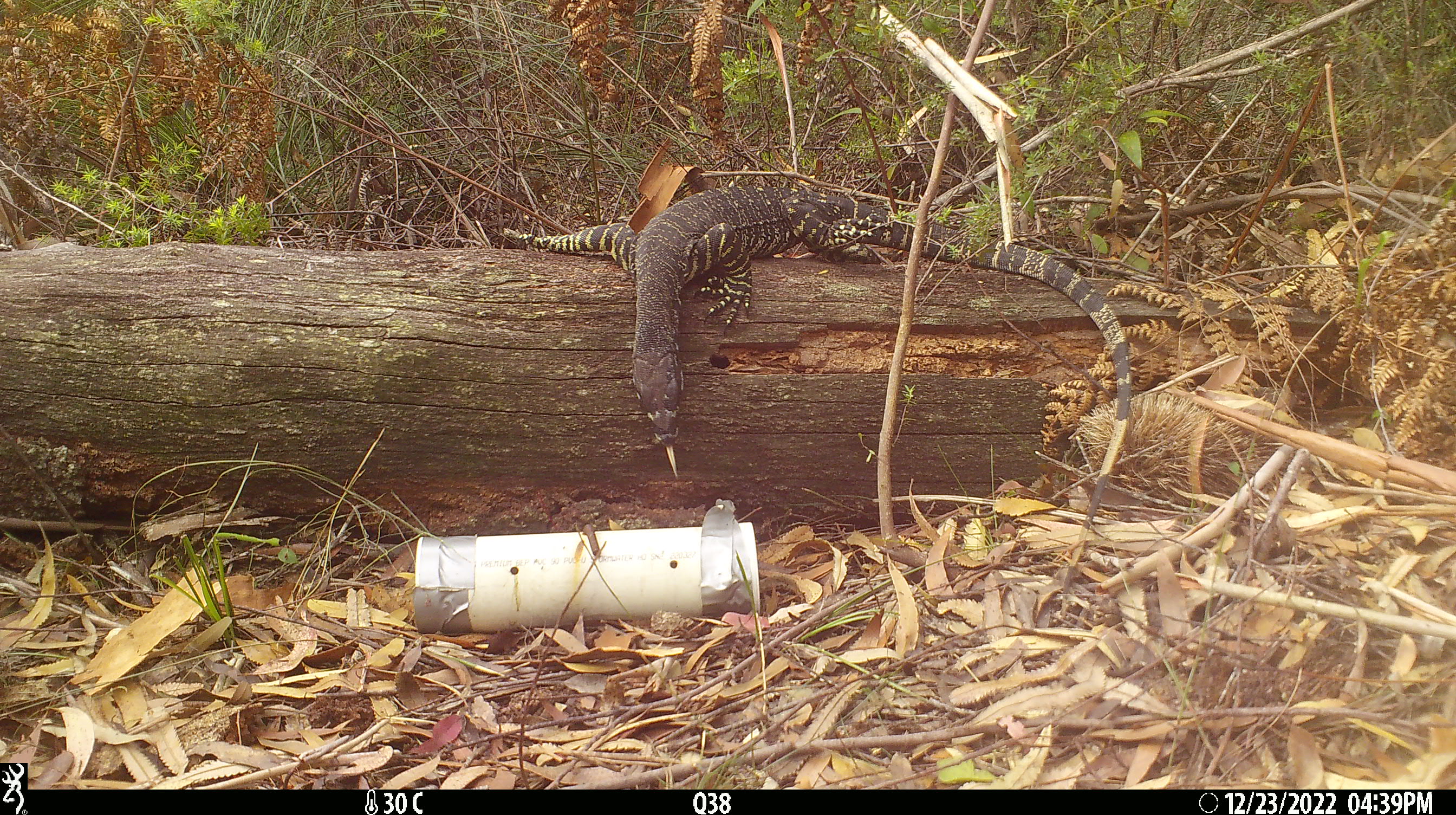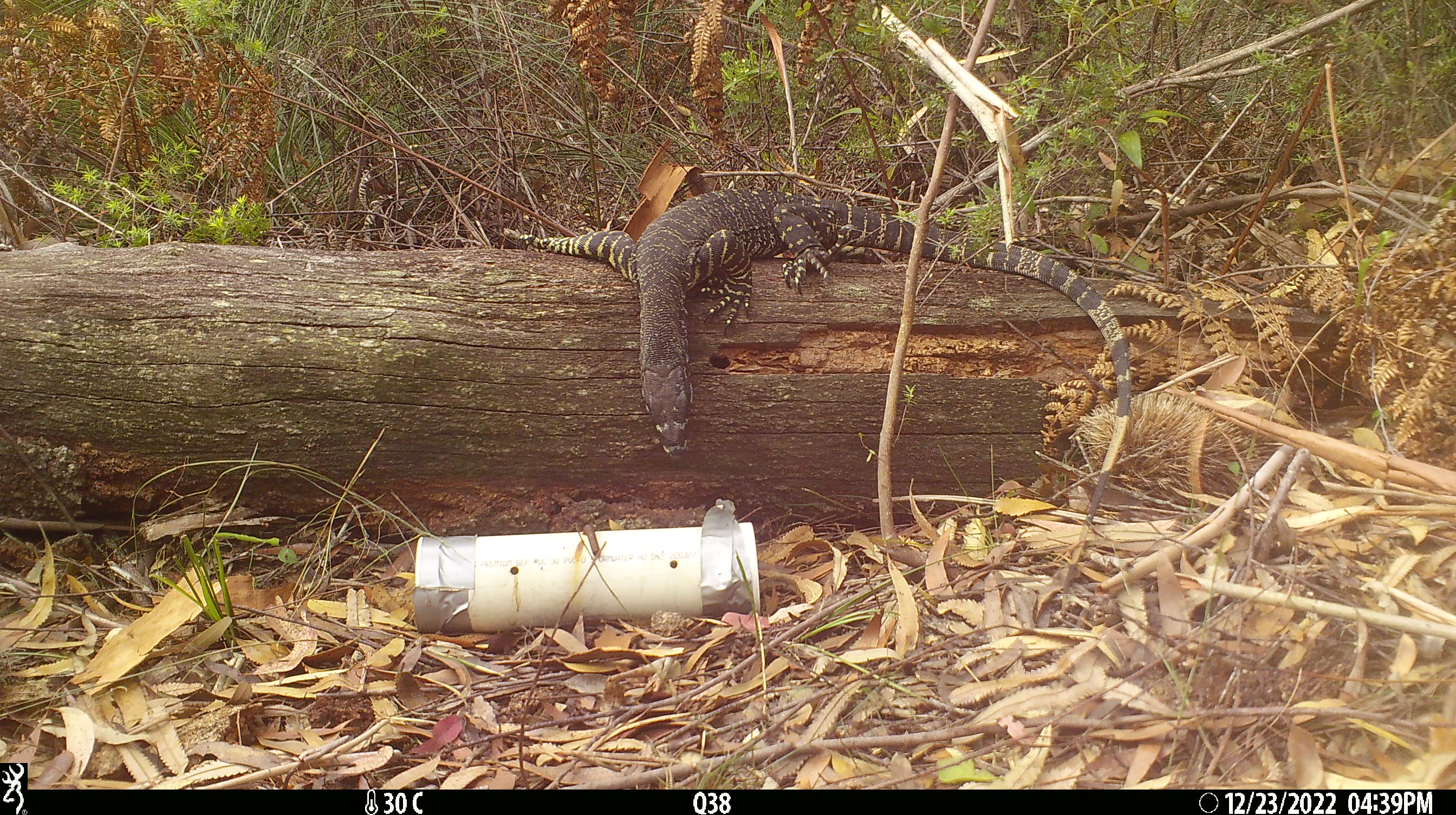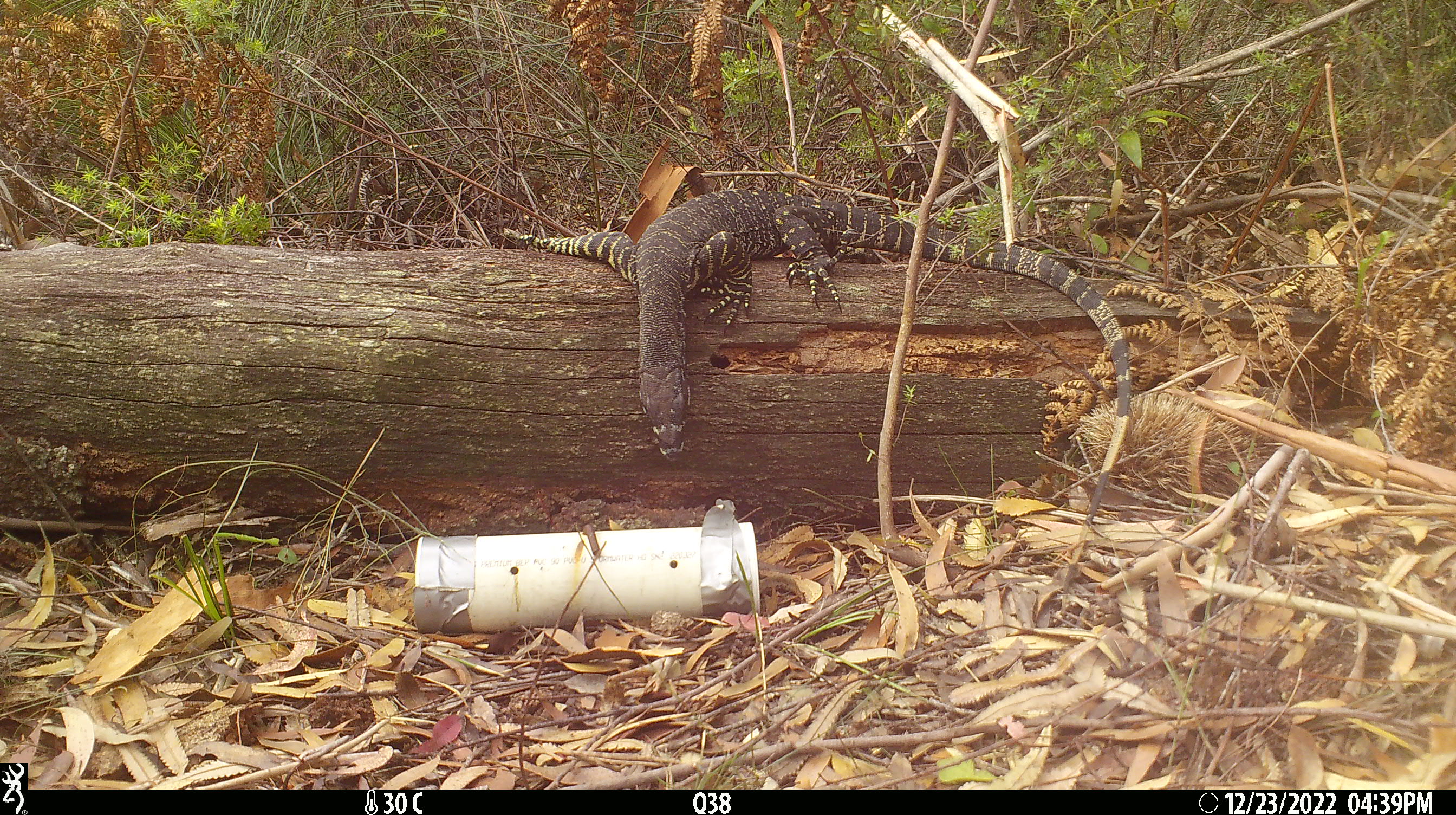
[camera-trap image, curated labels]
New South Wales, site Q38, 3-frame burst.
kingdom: Animalia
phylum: Chordata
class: Reptilia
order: Squamata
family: Varanidae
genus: Varanus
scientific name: Varanus varius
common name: lace monitor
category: goanna